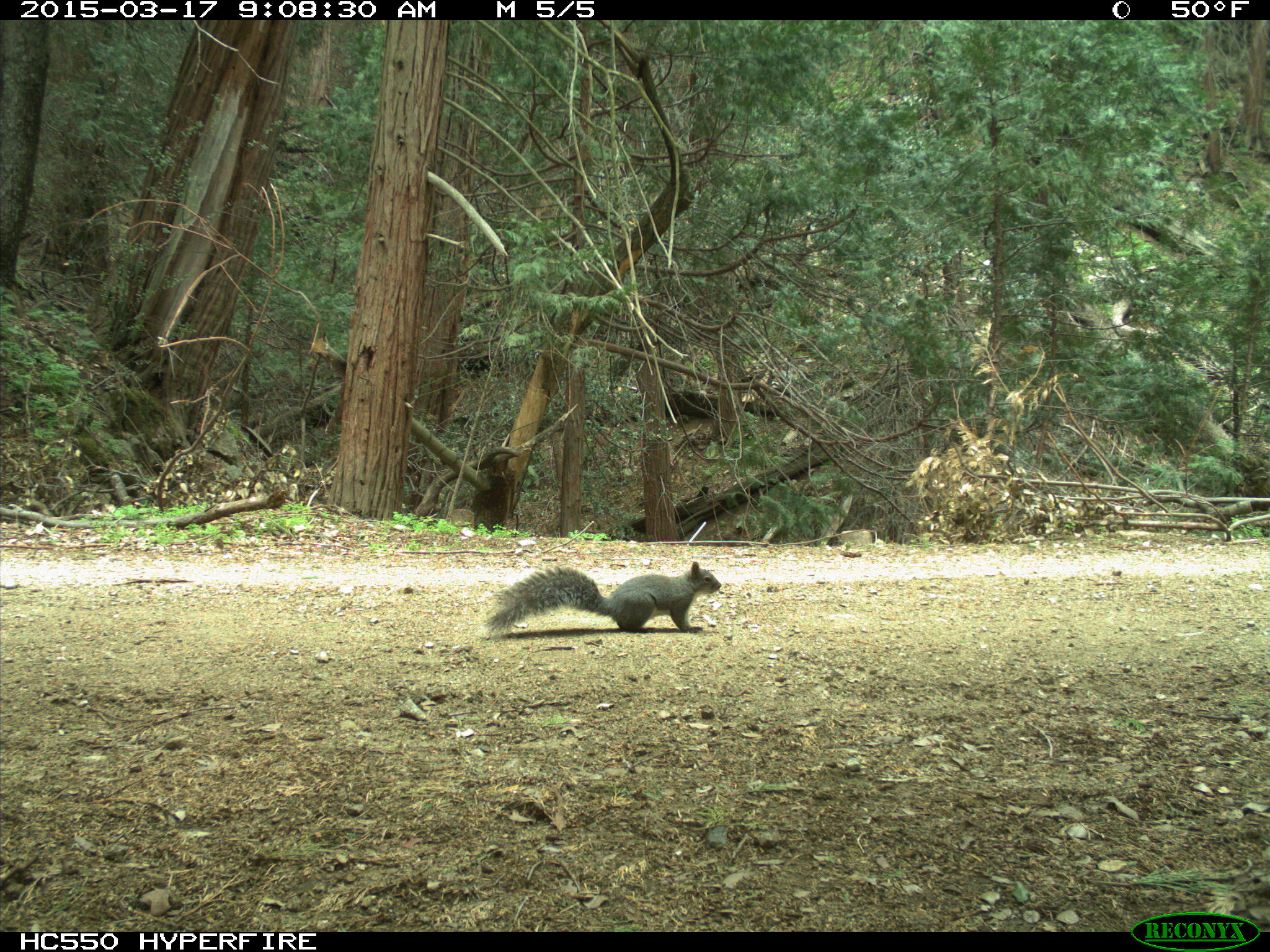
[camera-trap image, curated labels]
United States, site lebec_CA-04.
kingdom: Animalia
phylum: Chordata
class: Mammalia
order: Rodentia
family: Sciuridae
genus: Sciurus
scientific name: Sciurus carolinensis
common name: eastern gray squirrel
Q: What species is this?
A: Sciurus carolinensis (eastern gray squirrel).